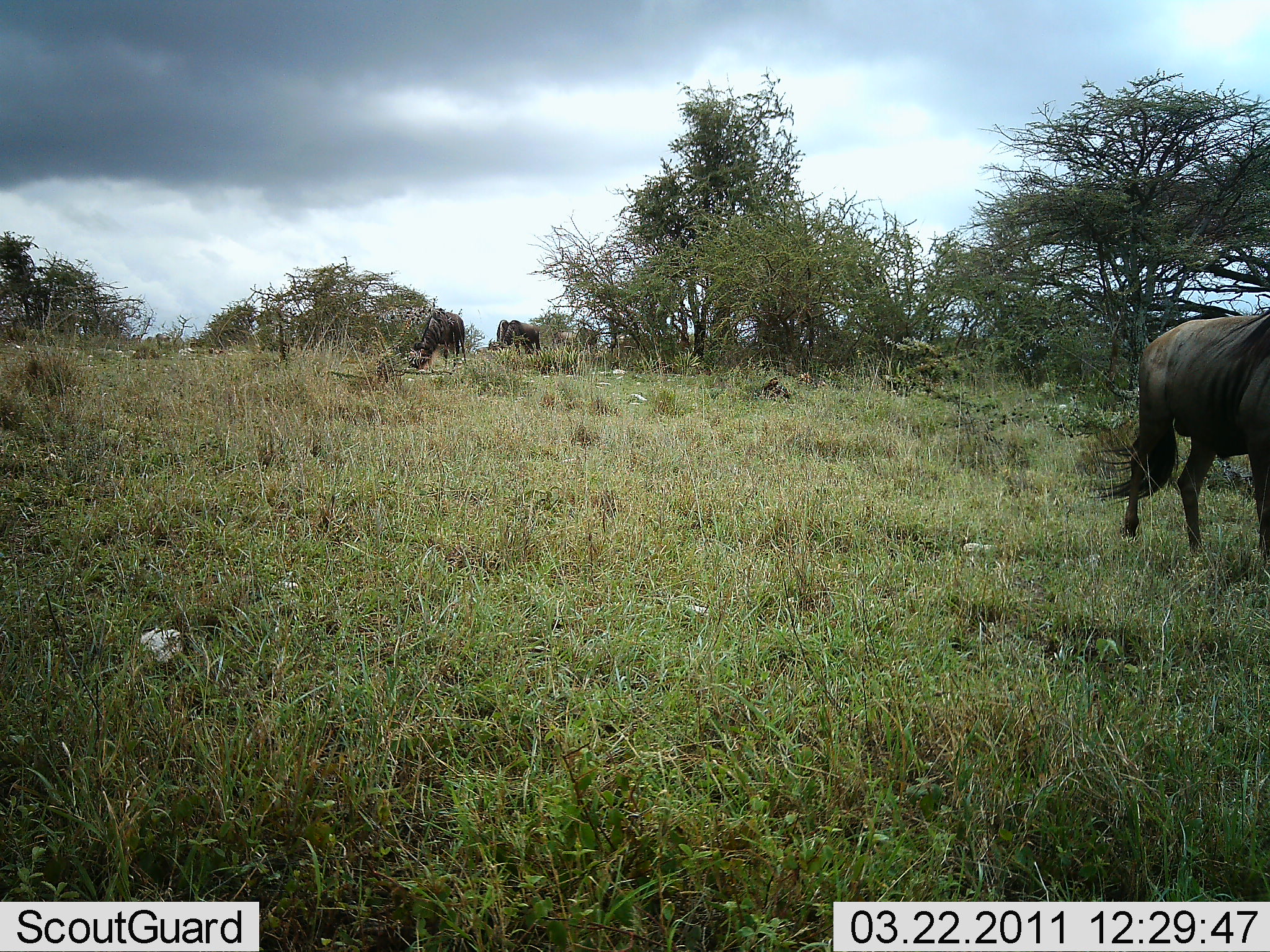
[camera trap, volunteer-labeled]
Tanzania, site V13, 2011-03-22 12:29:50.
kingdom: Animalia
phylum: Chordata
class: Mammalia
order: Artiodactyla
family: Bovidae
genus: Connochaetes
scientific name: Connochaetes taurinus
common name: blue wildebeest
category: wildebeest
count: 3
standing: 30%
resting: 0%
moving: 80%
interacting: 0%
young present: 0%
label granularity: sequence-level